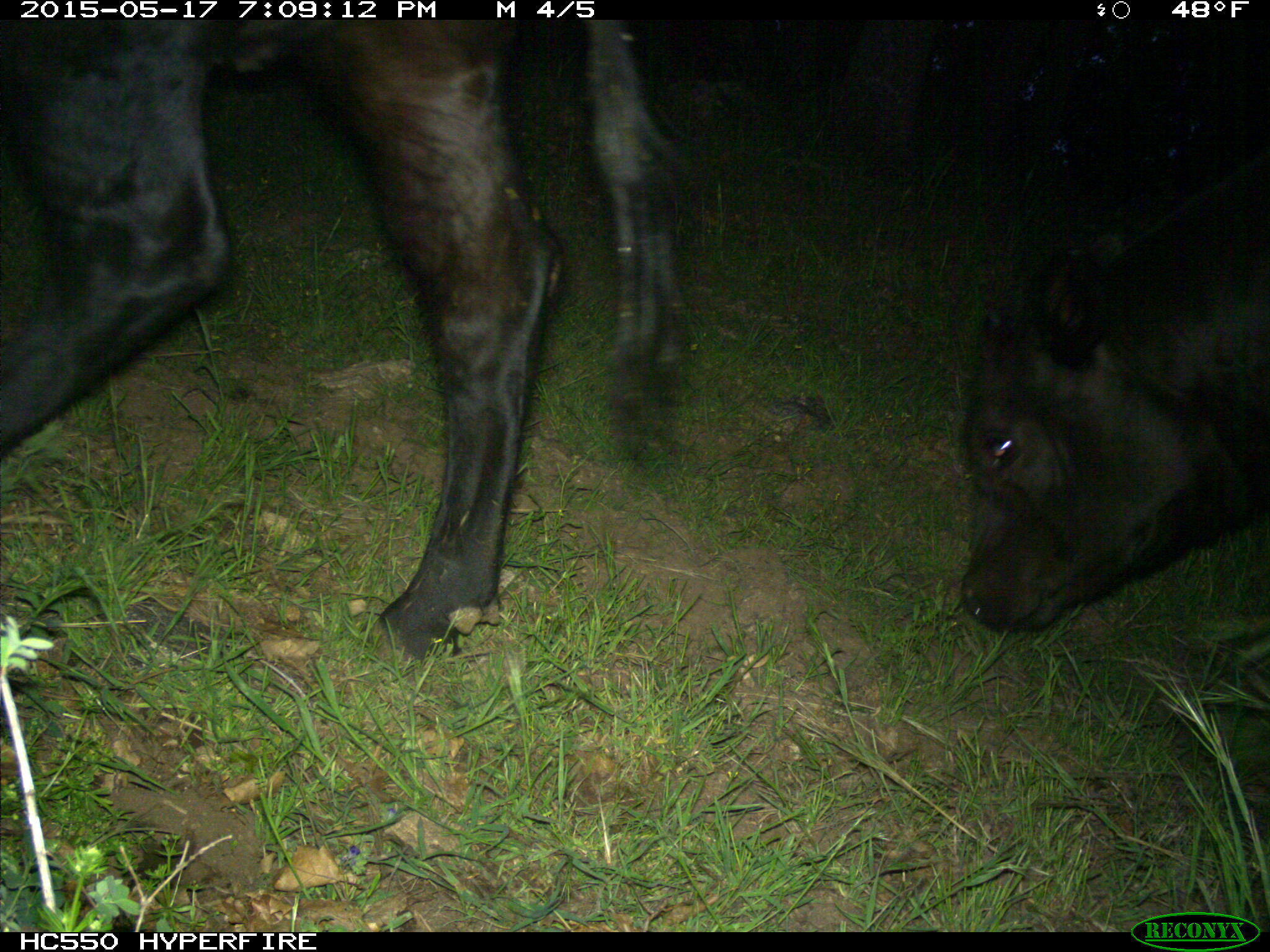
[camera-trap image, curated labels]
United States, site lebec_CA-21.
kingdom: Animalia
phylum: Chordata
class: Mammalia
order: Artiodactyla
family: Bovidae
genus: Bos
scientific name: Bos taurus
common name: domestic cow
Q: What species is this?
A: Bos taurus (domestic cow).